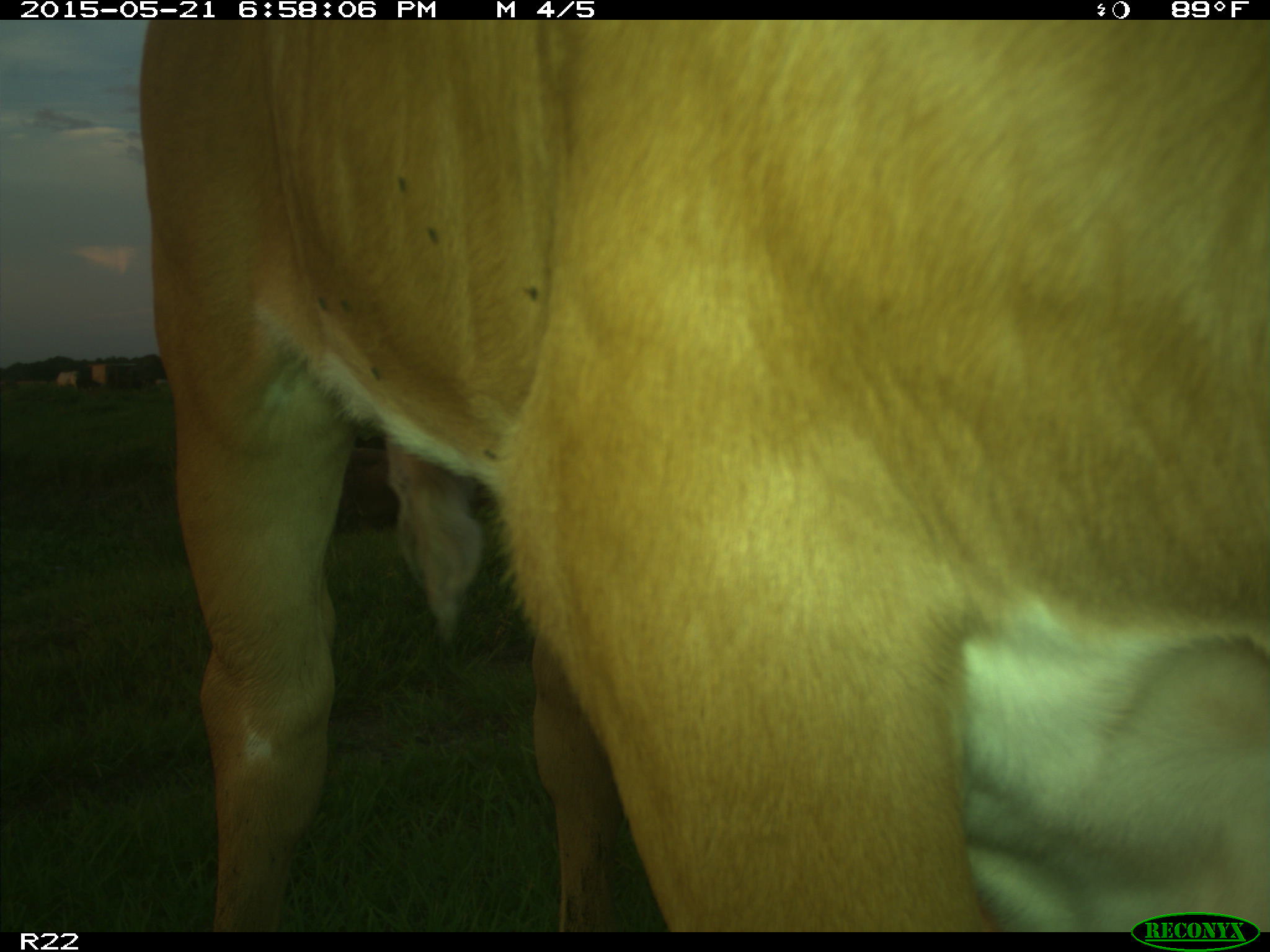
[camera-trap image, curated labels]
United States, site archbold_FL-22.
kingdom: Animalia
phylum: Chordata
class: Mammalia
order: Artiodactyla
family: Bovidae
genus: Bos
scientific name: Bos taurus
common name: domestic cow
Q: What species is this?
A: Bos taurus (domestic cow).